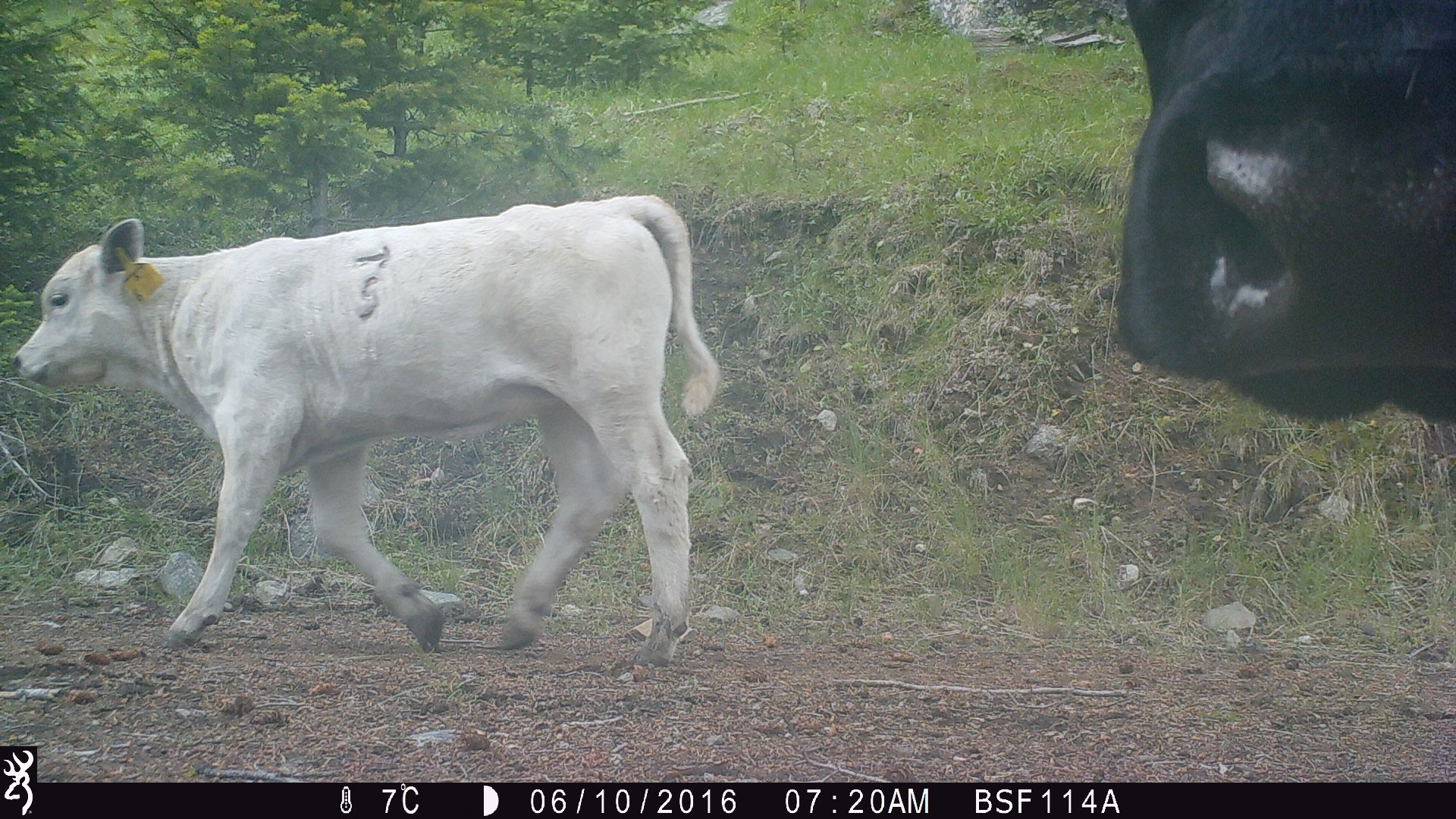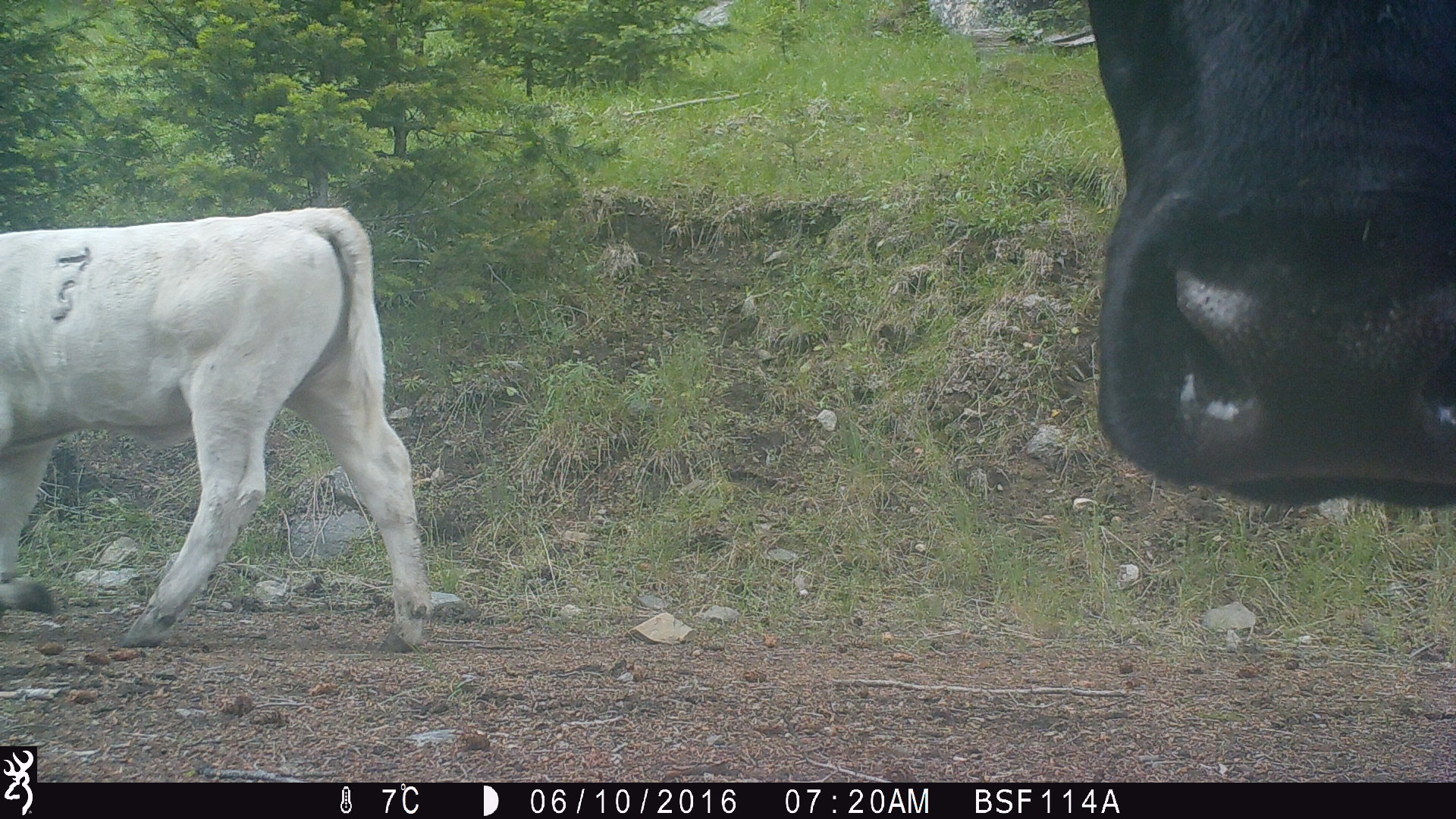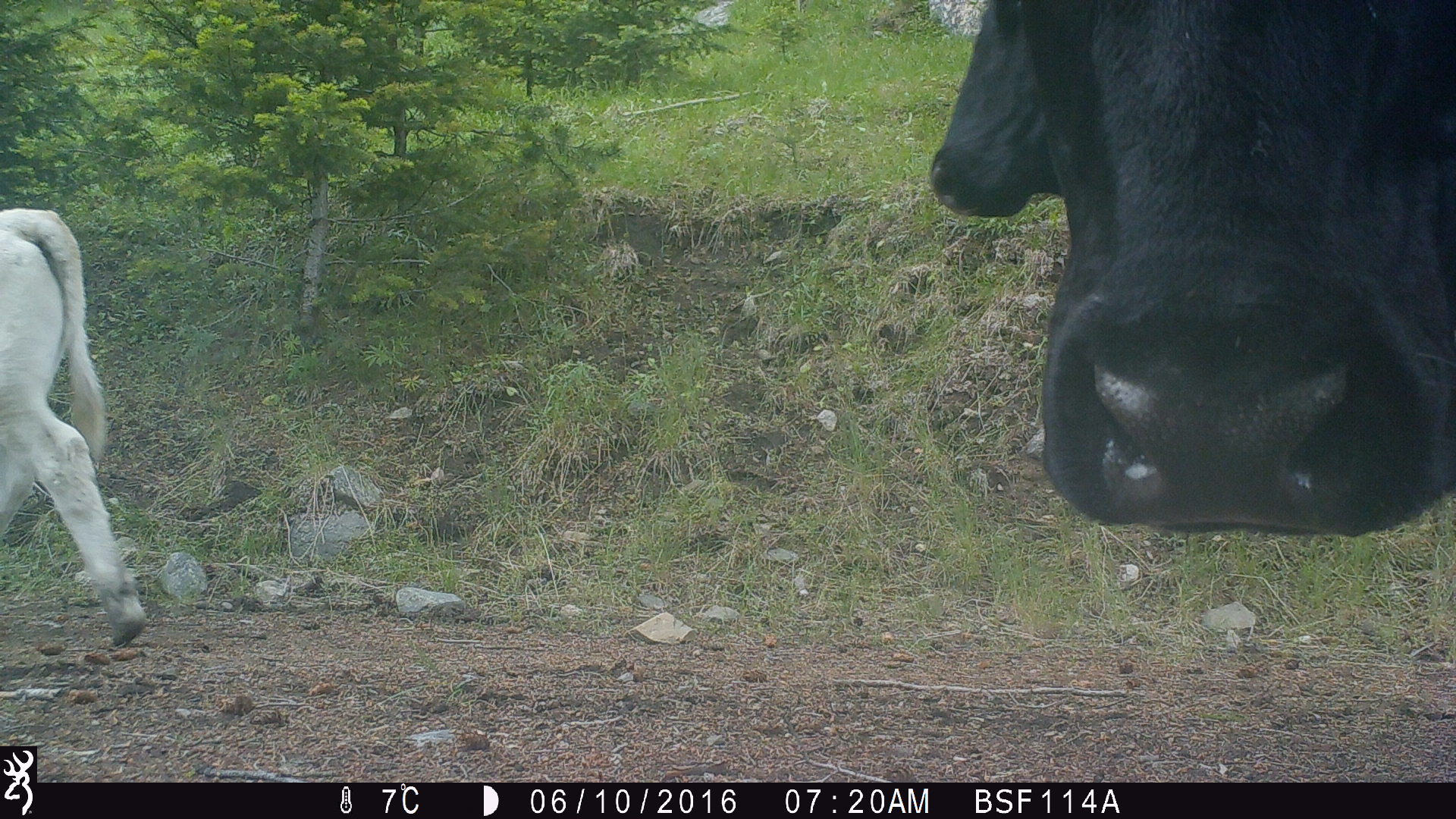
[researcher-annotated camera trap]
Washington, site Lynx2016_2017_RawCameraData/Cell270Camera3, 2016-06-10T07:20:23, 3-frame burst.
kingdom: Animalia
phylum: Chordata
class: Mammalia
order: Artiodactyla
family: Bovidae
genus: Bos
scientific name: Bos taurus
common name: domestic cattle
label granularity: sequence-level